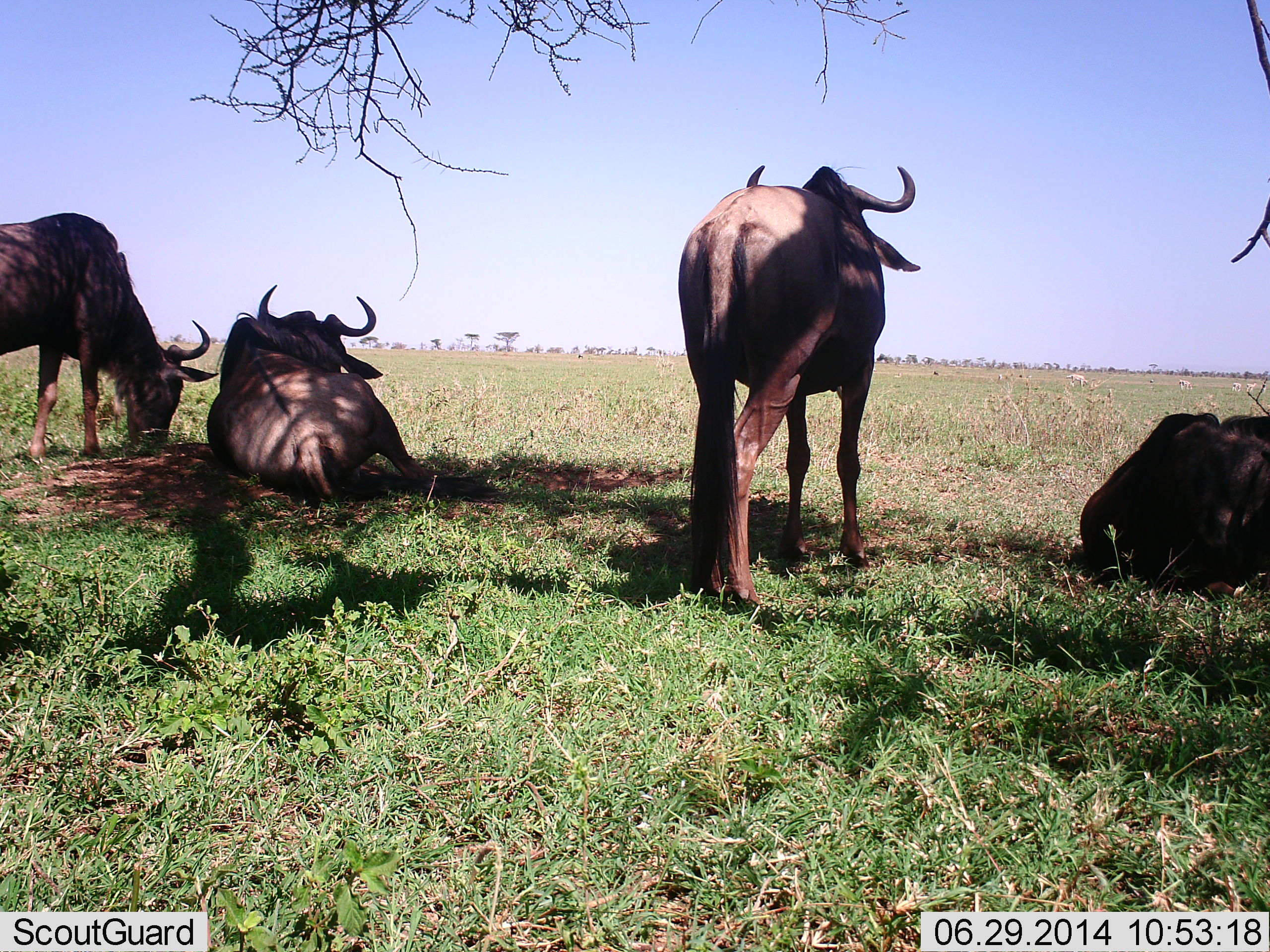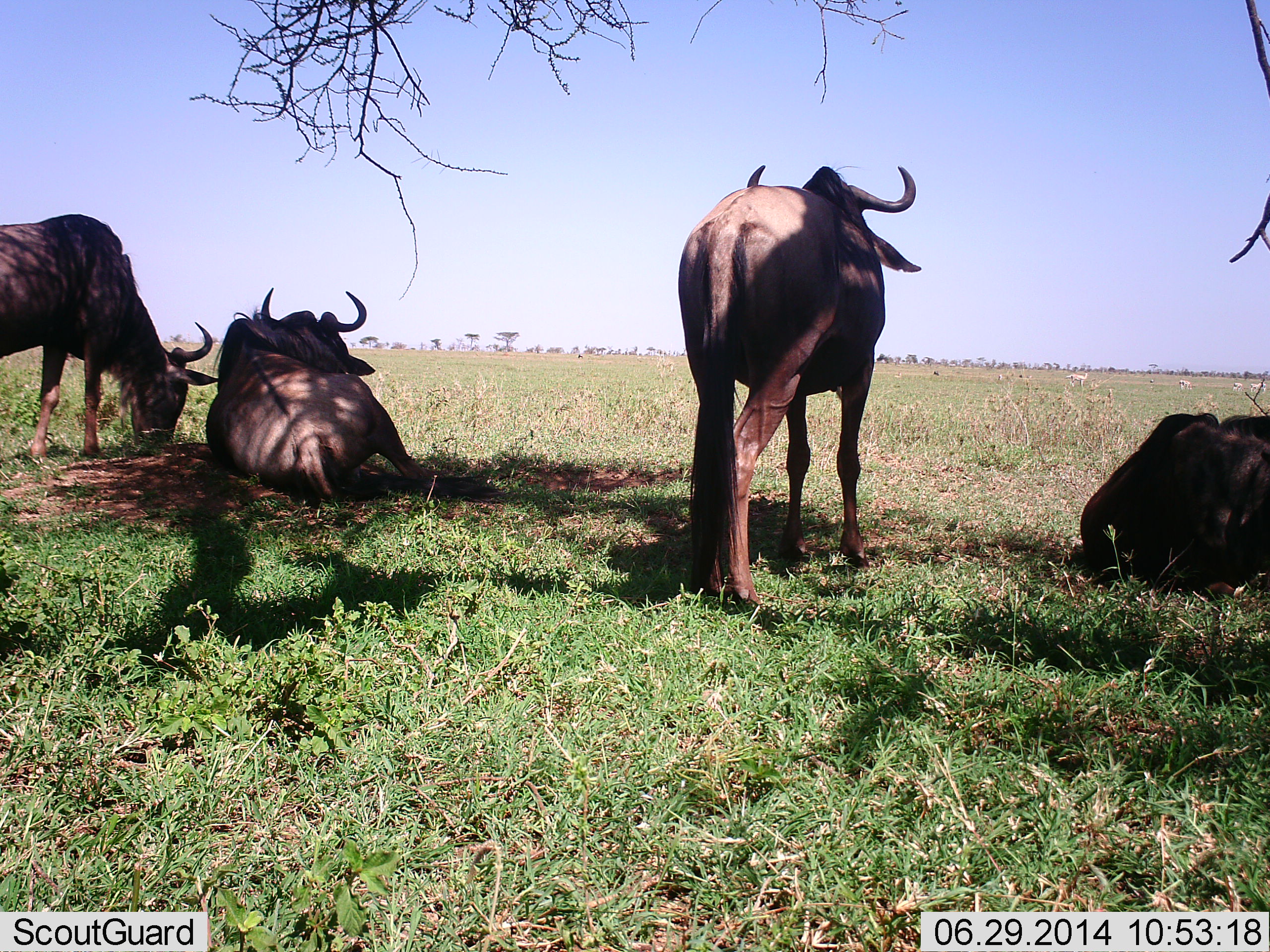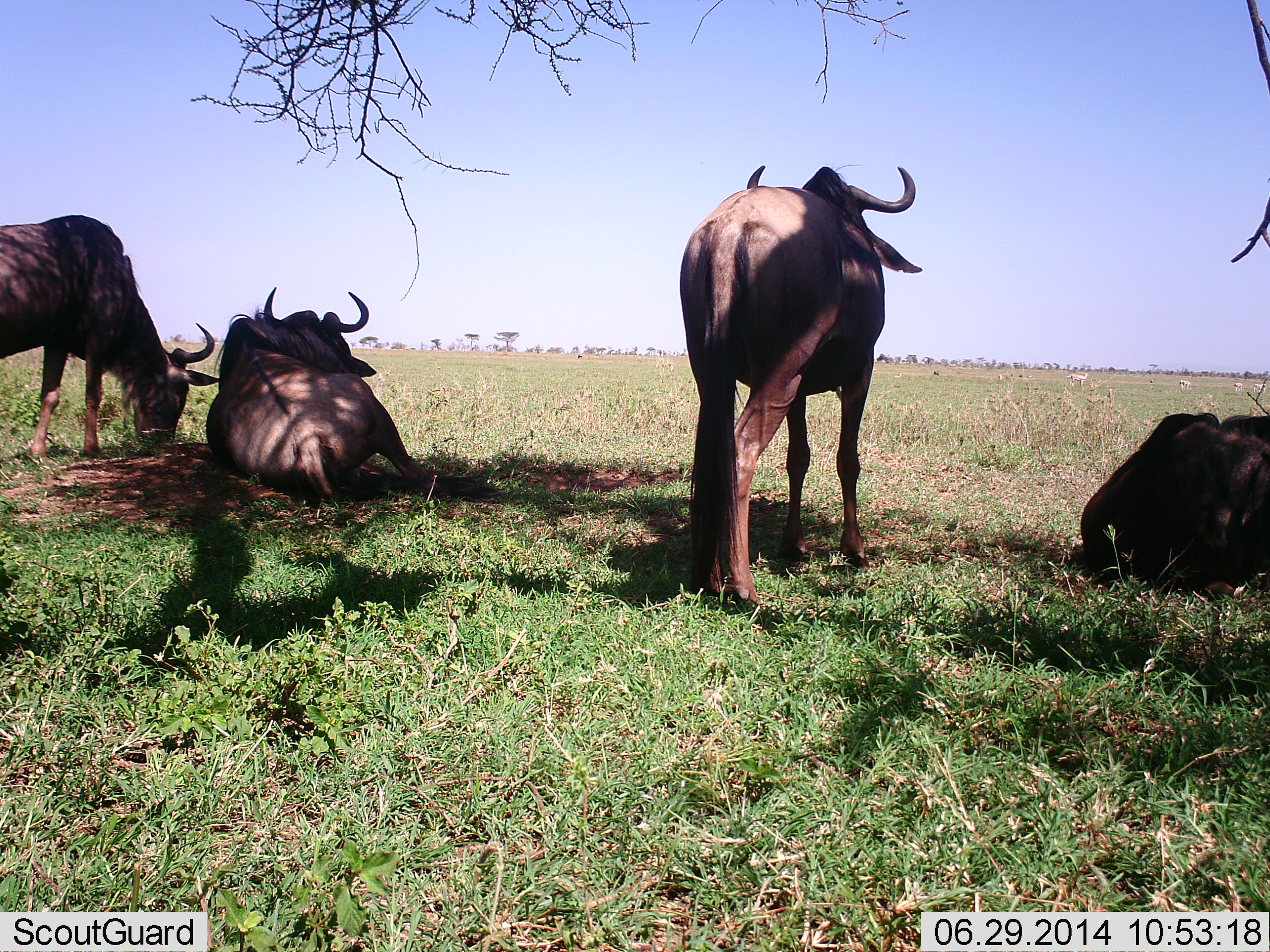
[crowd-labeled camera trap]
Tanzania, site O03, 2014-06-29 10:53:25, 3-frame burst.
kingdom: Animalia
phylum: Chordata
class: Mammalia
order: Artiodactyla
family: Bovidae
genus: Connochaetes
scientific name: Connochaetes taurinus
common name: blue wildebeest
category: wildebeest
Wildebeest (blue wildebeest) (Connochaetes taurinus), count 4. Behavior (volunteer vote fractions): standing 73%, resting 100%, moving 0%, interacting 0%. Young present (vote fraction): 0%. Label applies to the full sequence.